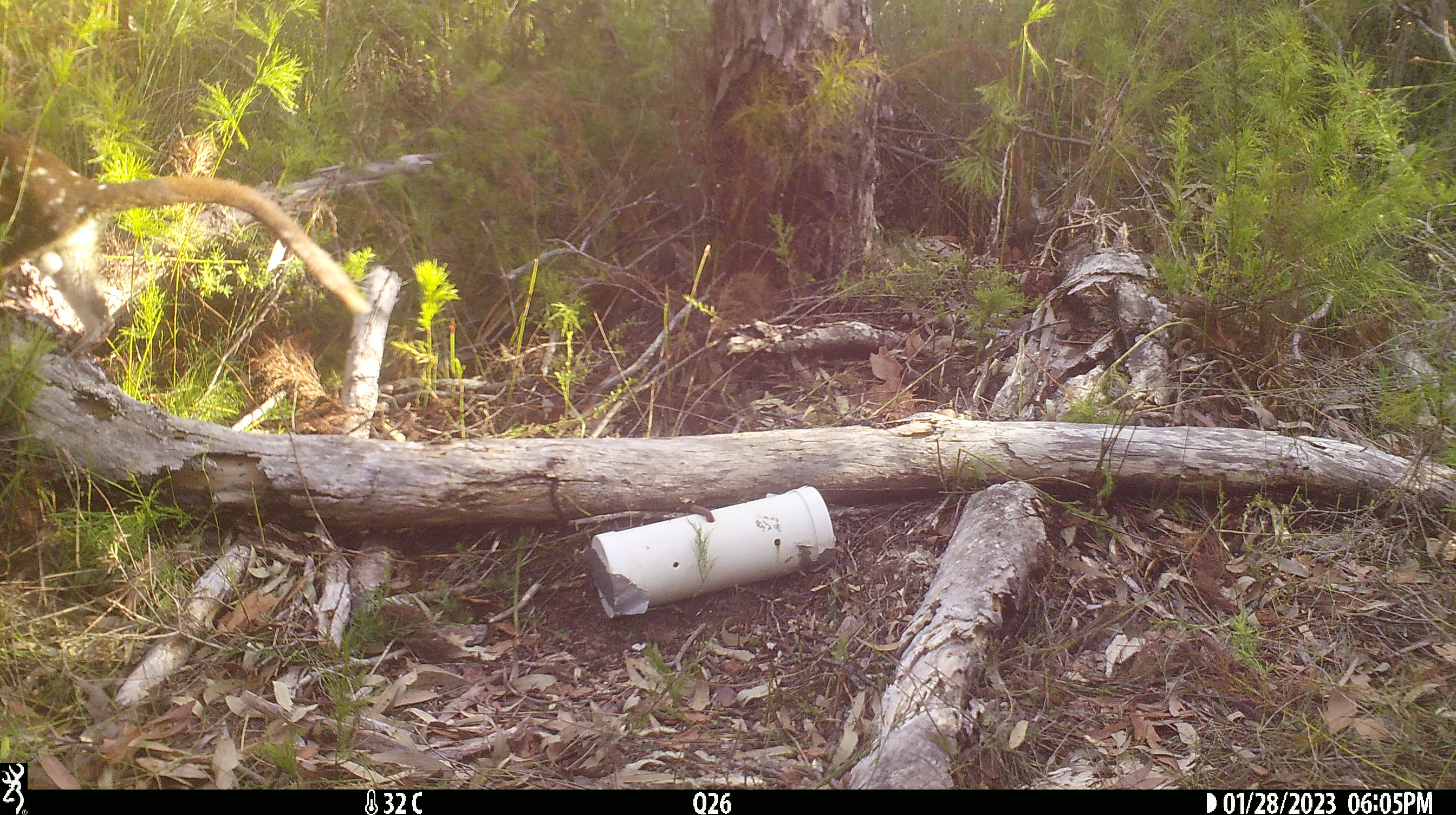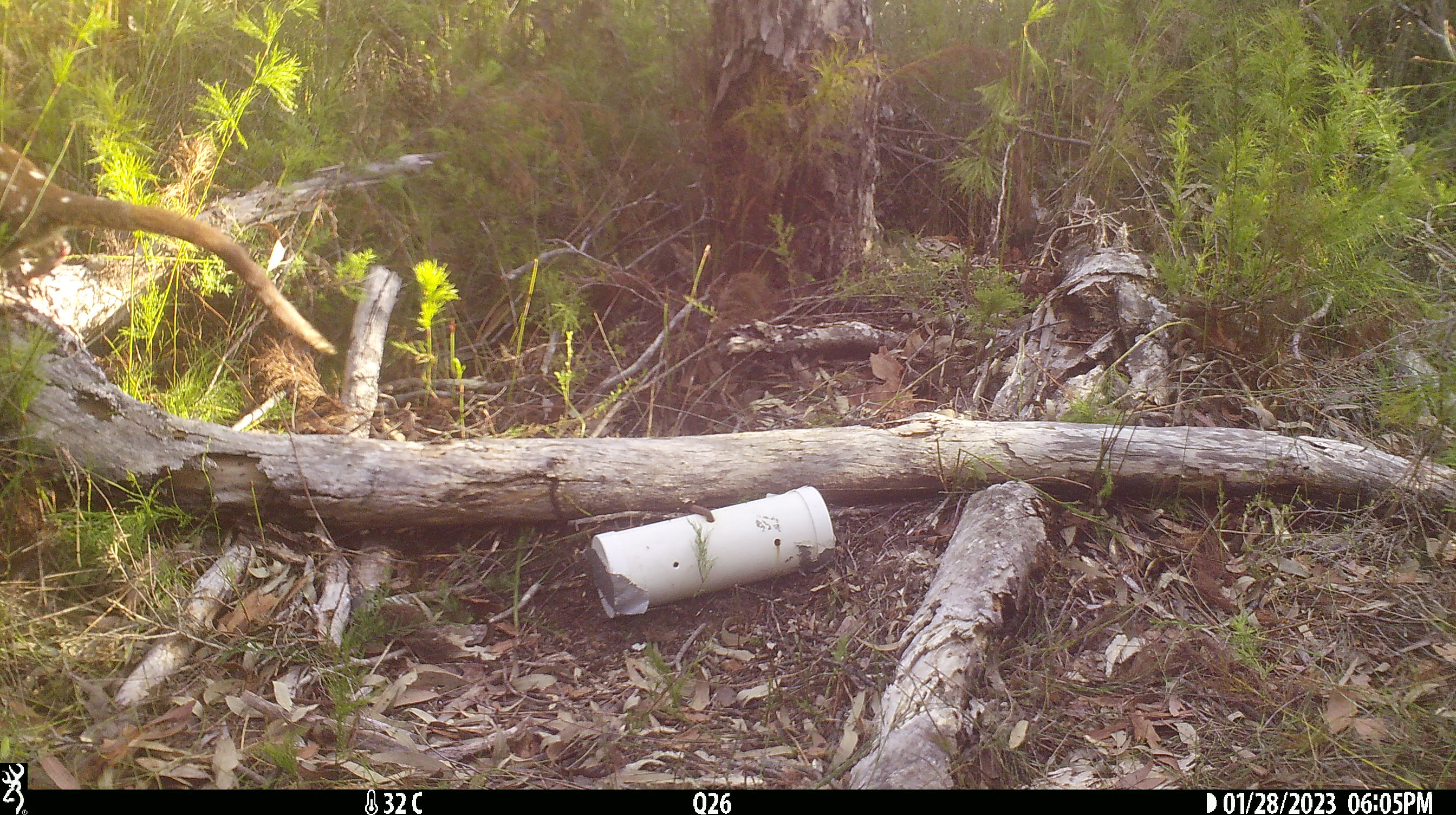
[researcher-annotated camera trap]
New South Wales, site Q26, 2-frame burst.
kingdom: Animalia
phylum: Chordata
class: Mammalia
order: Dasyuromorphia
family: Dasyuridae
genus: Dasyurus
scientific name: Dasyurus maculatus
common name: spotted-tailed quoll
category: quoll